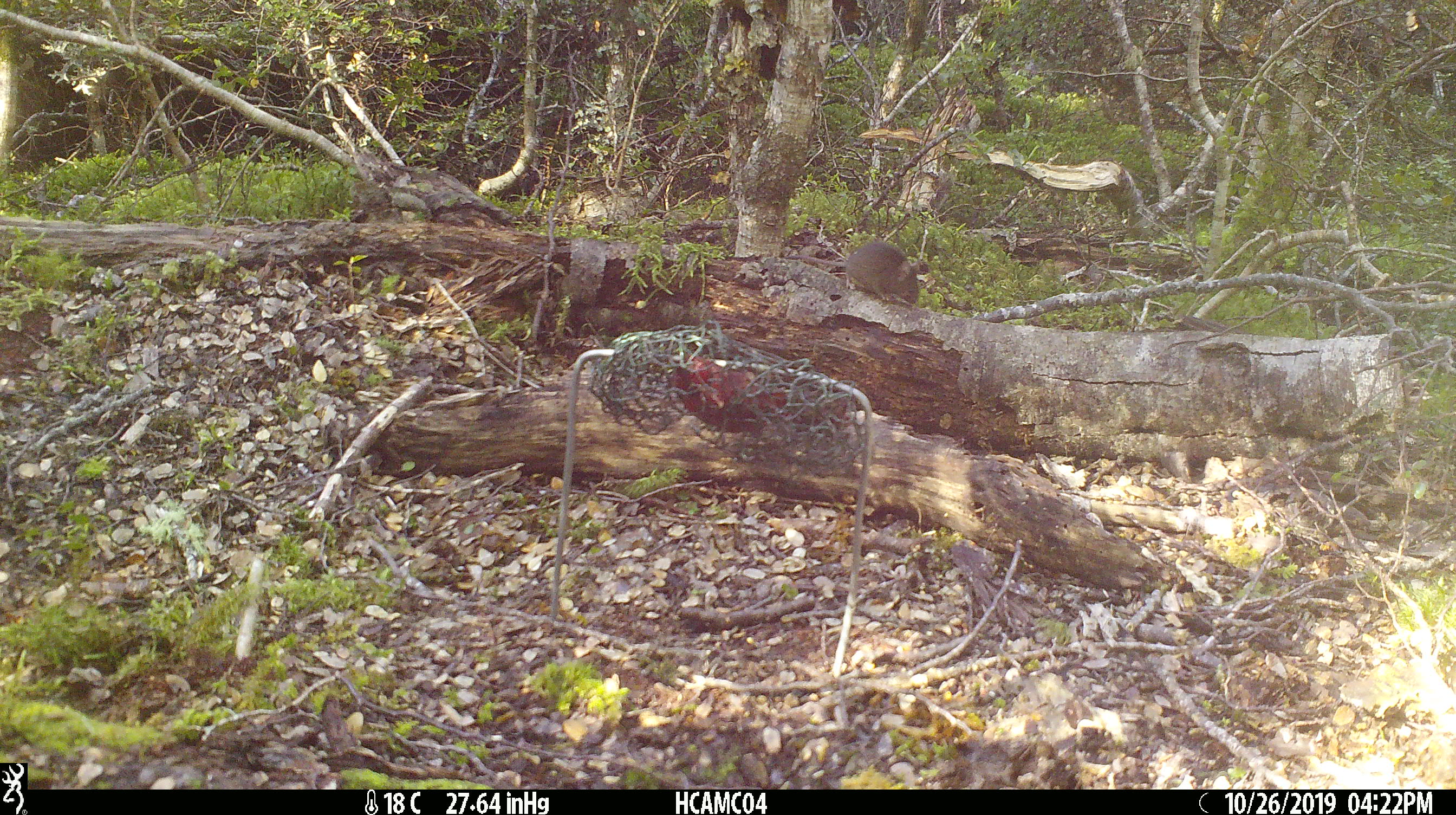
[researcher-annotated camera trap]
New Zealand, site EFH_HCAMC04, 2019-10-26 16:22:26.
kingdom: Animalia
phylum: Chordata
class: Mammalia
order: Rodentia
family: Muridae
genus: Mus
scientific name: Mus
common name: mouse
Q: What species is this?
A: Mouse (Mus).